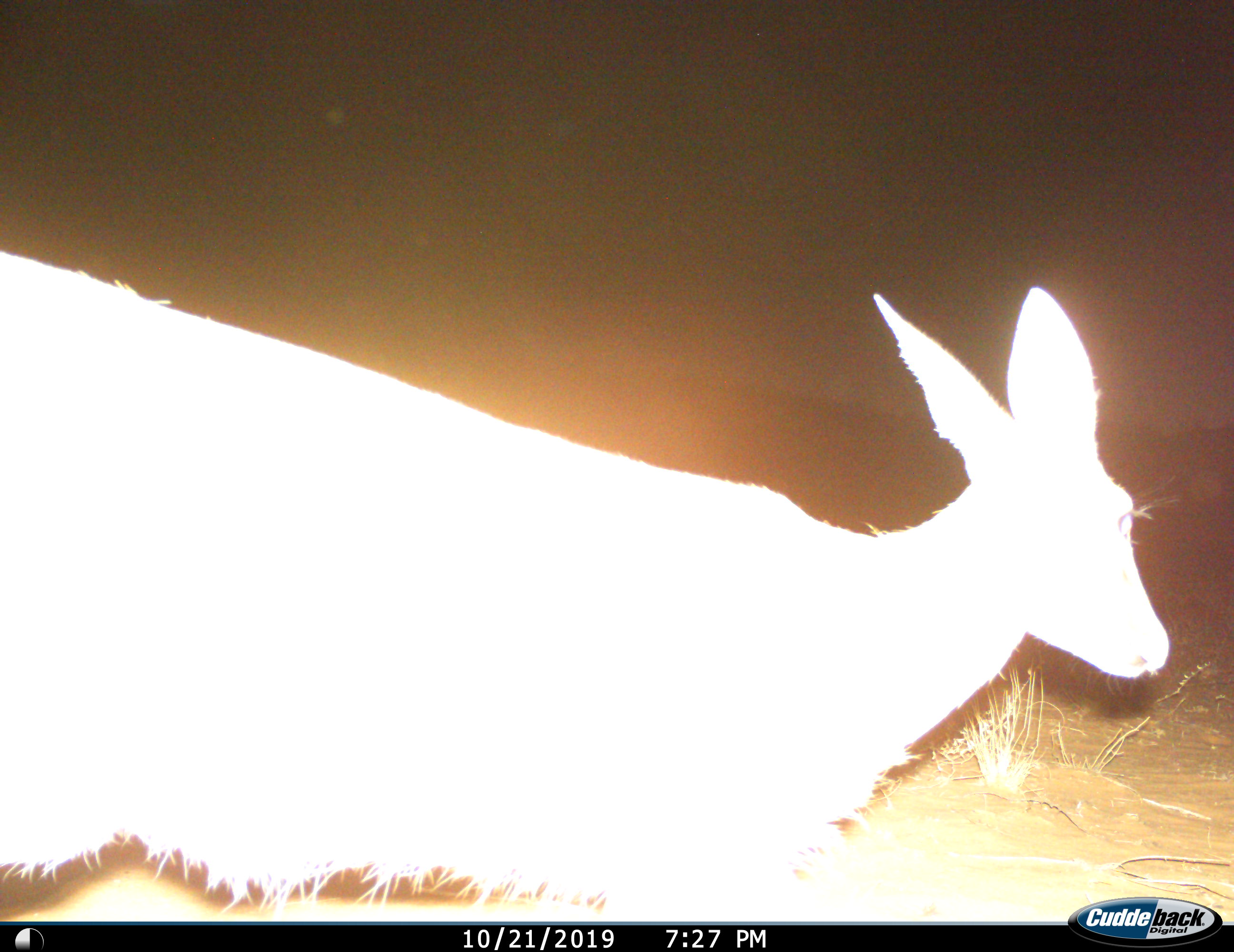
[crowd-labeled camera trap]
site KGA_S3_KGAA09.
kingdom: Animalia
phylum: Chordata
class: Mammalia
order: Artiodactyla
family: Bovidae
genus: Sylvicapra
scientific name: Sylvicapra grimmia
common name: common duiker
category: duikercommongrey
Duikercommongrey (common duiker) (Sylvicapra grimmia), count 1. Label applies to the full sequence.